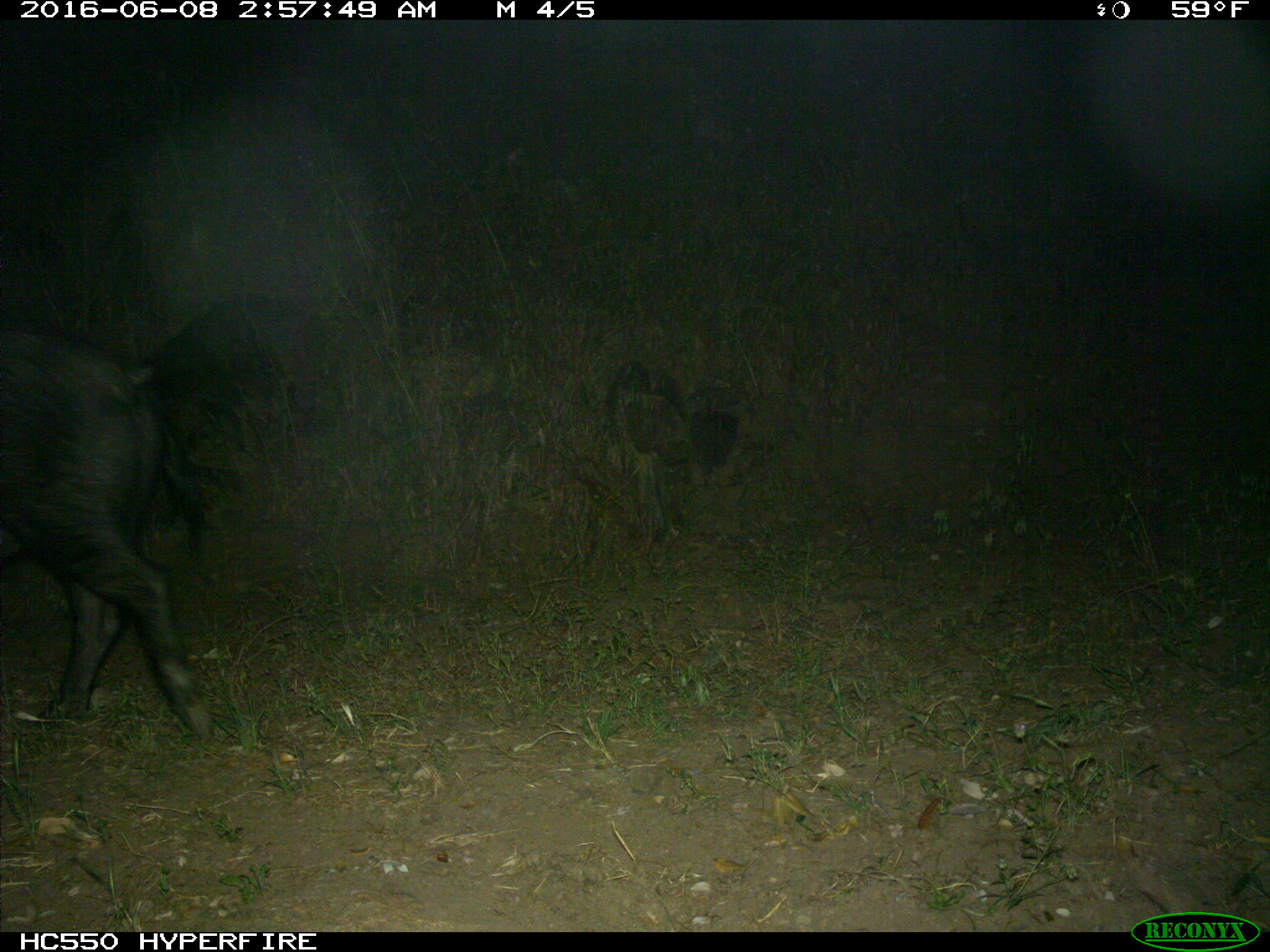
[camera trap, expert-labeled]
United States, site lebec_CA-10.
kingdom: Animalia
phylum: Chordata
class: Mammalia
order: Artiodactyla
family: Suidae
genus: Sus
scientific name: Sus scrofa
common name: wild boar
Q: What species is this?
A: Sus scrofa (wild boar).